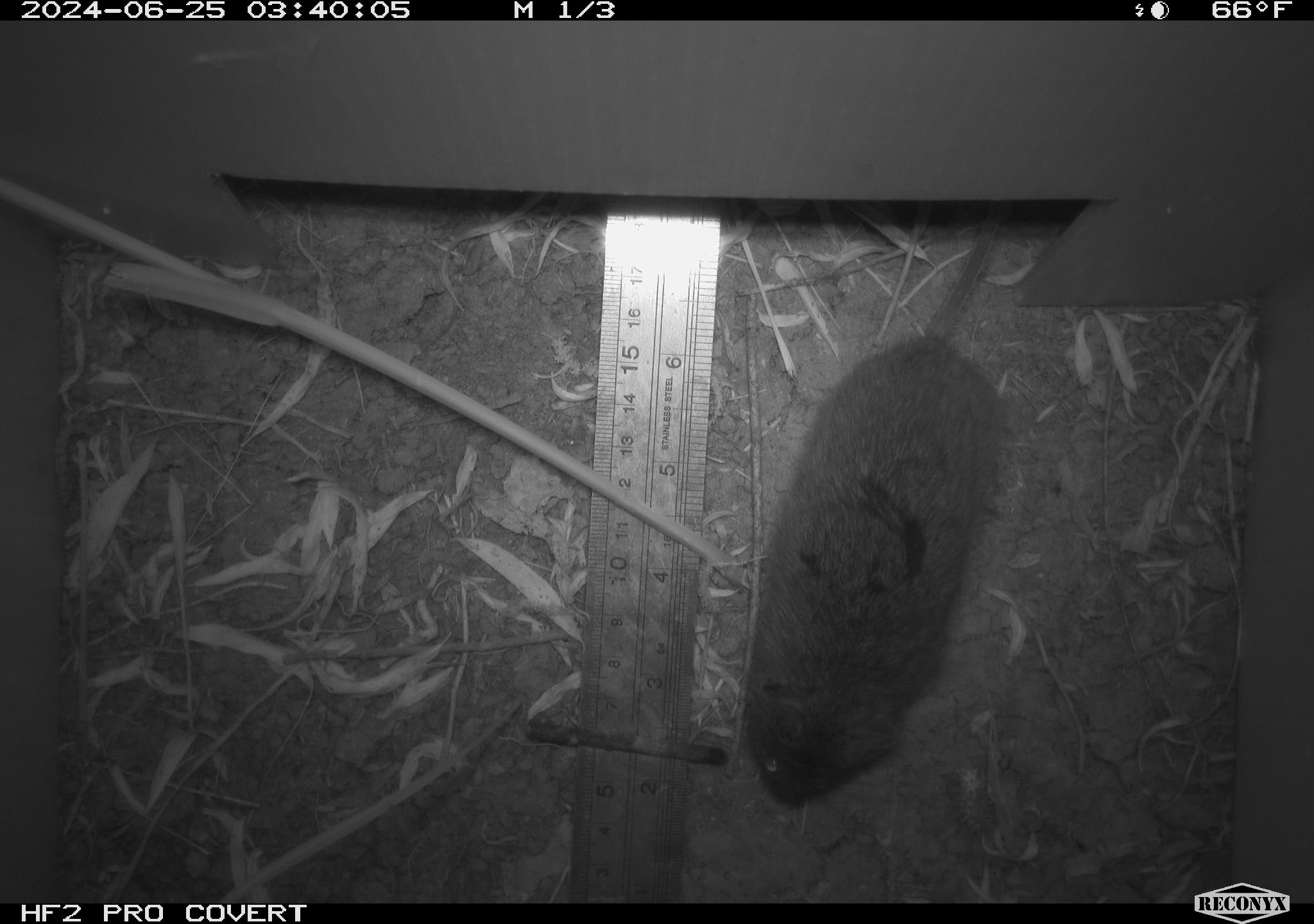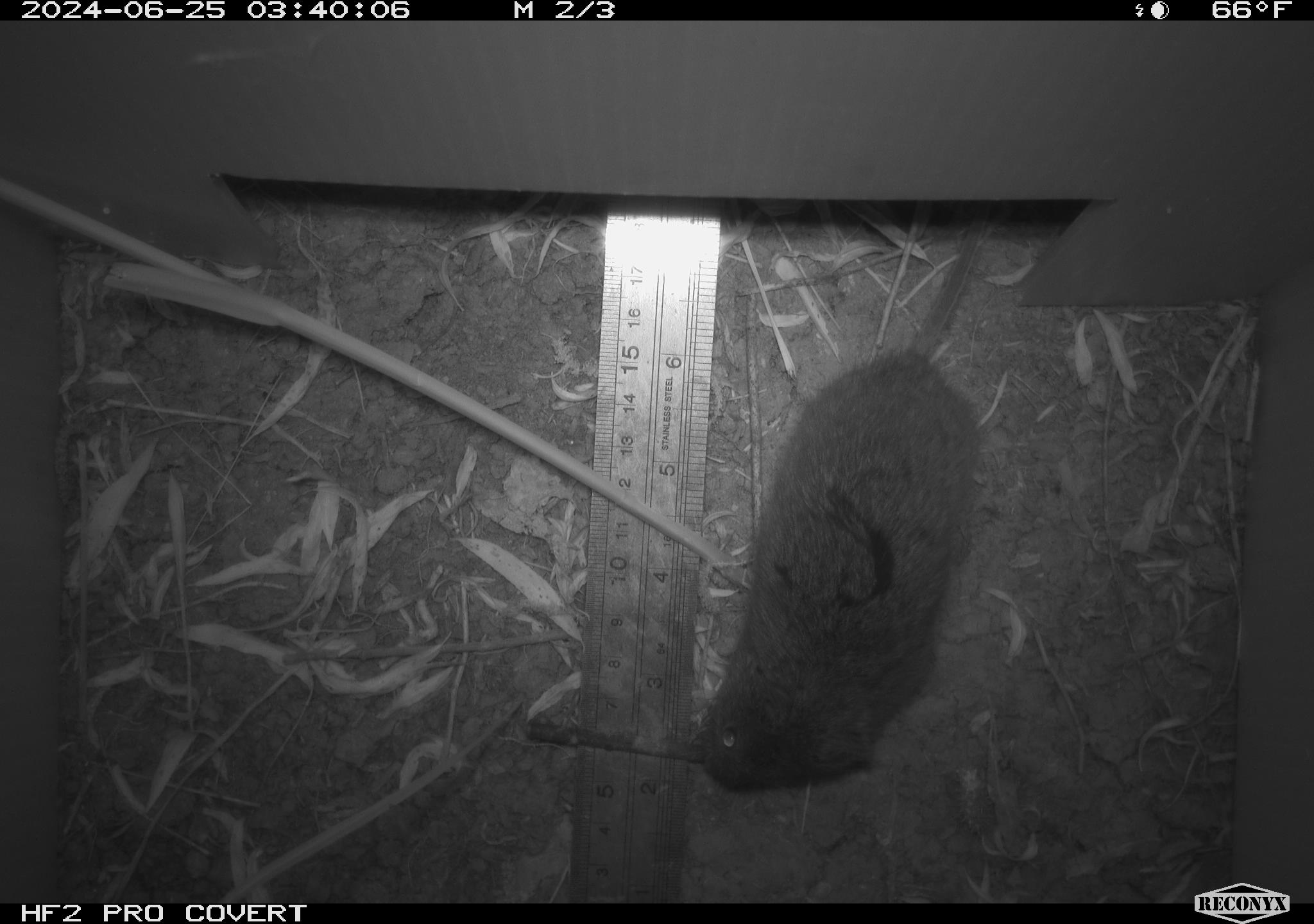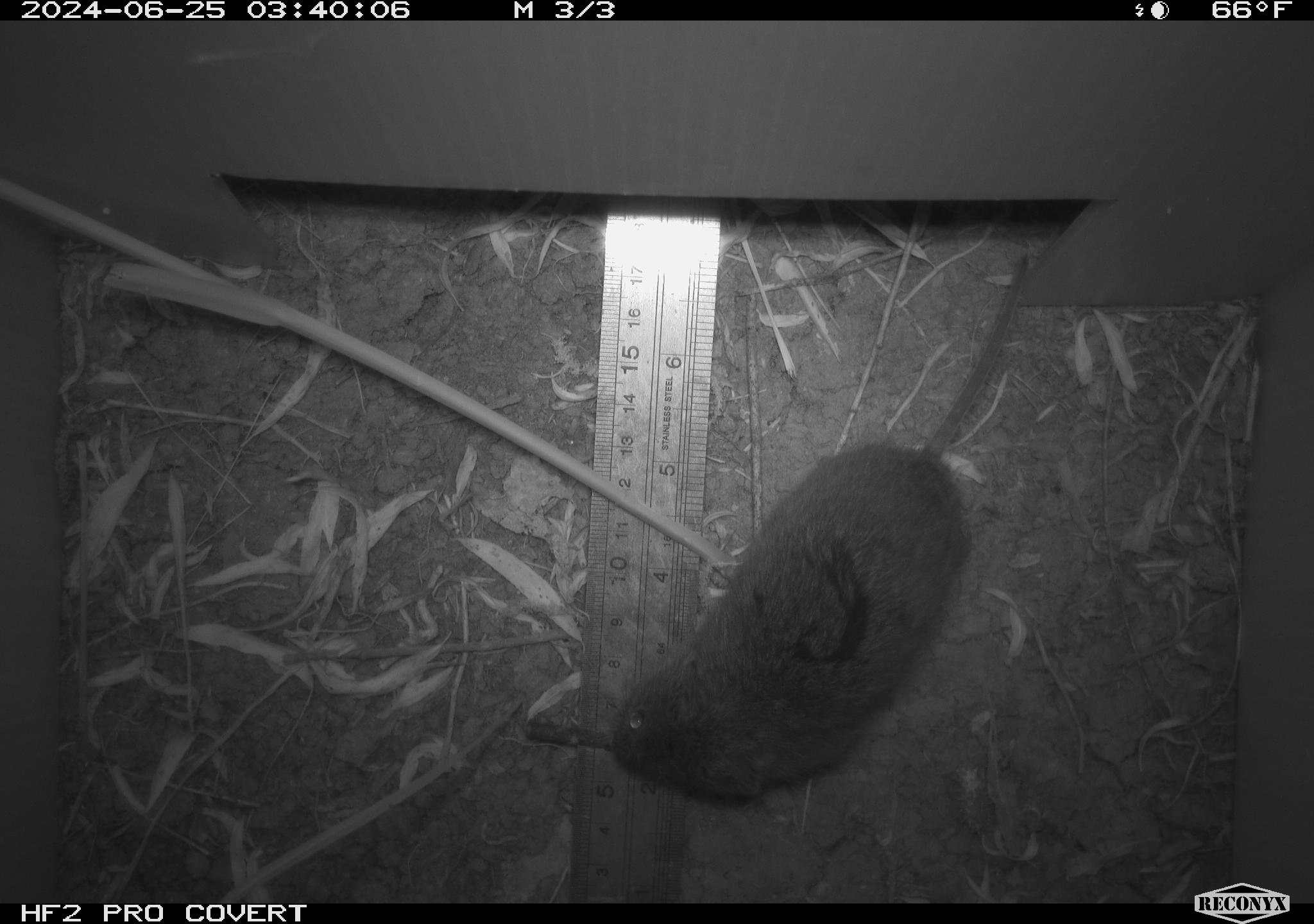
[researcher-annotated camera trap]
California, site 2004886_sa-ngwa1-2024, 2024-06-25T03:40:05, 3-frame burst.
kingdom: Animalia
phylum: Chordata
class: Mammalia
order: Rodentia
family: Cricetidae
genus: Microtus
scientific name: Microtus californicus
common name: california vole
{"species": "california vole (Microtus californicus)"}